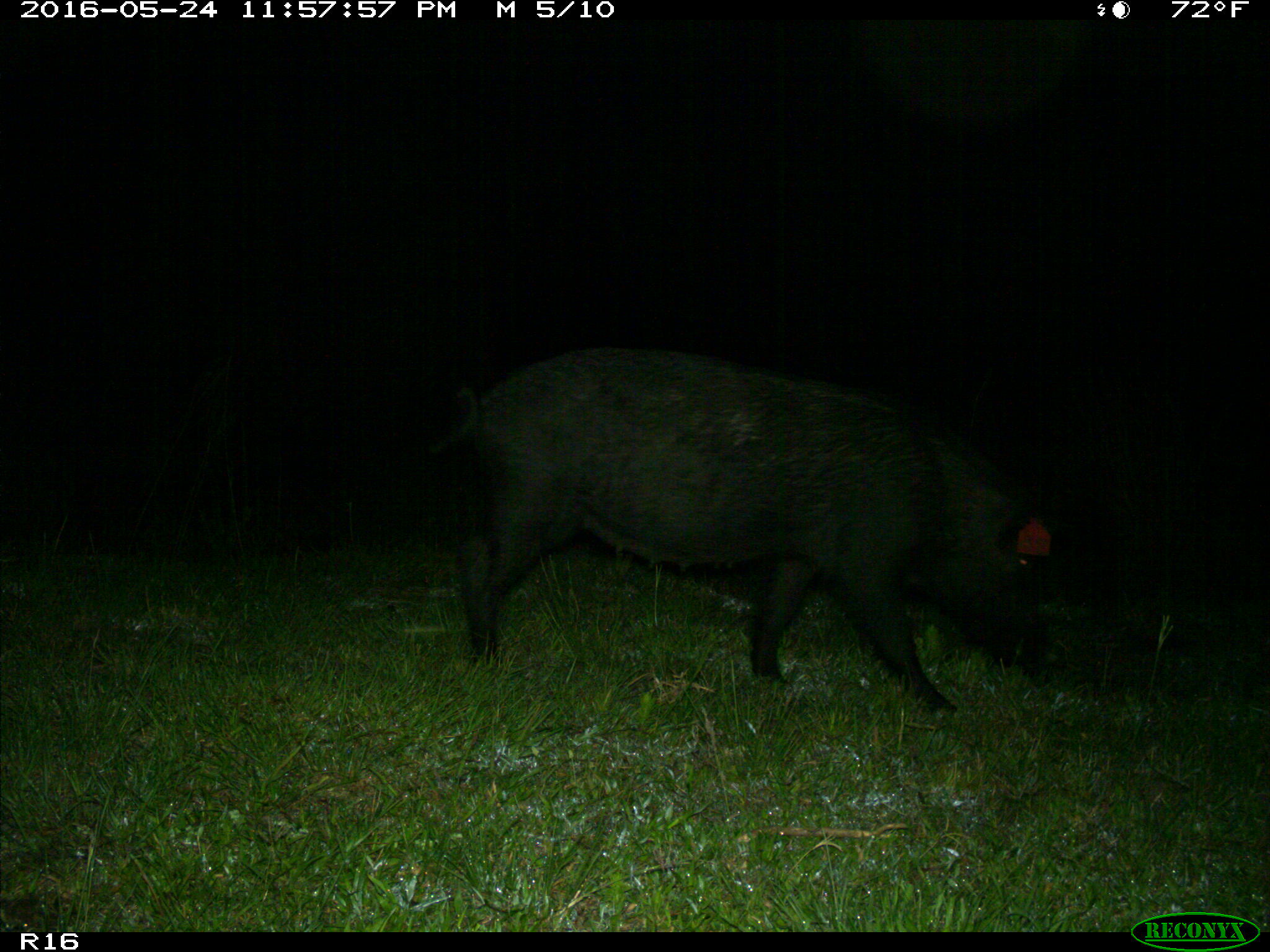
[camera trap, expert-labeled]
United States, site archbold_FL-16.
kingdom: Animalia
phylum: Chordata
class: Mammalia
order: Artiodactyla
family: Suidae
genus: Sus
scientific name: Sus scrofa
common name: wild boar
Sus scrofa (wild boar).